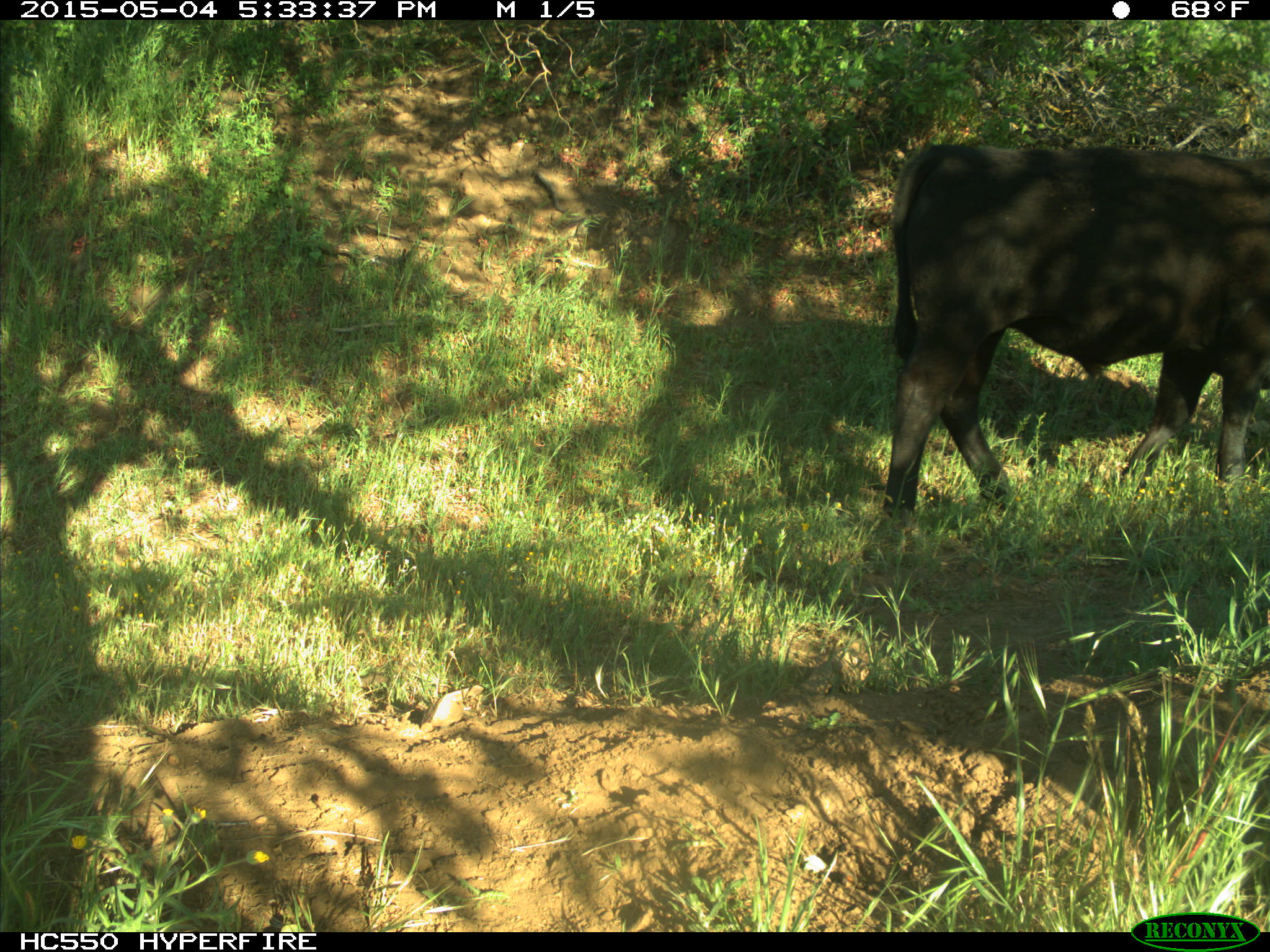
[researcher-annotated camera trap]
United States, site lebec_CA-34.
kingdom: Animalia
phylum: Chordata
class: Mammalia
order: Artiodactyla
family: Bovidae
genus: Bos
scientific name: Bos taurus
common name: domestic cow